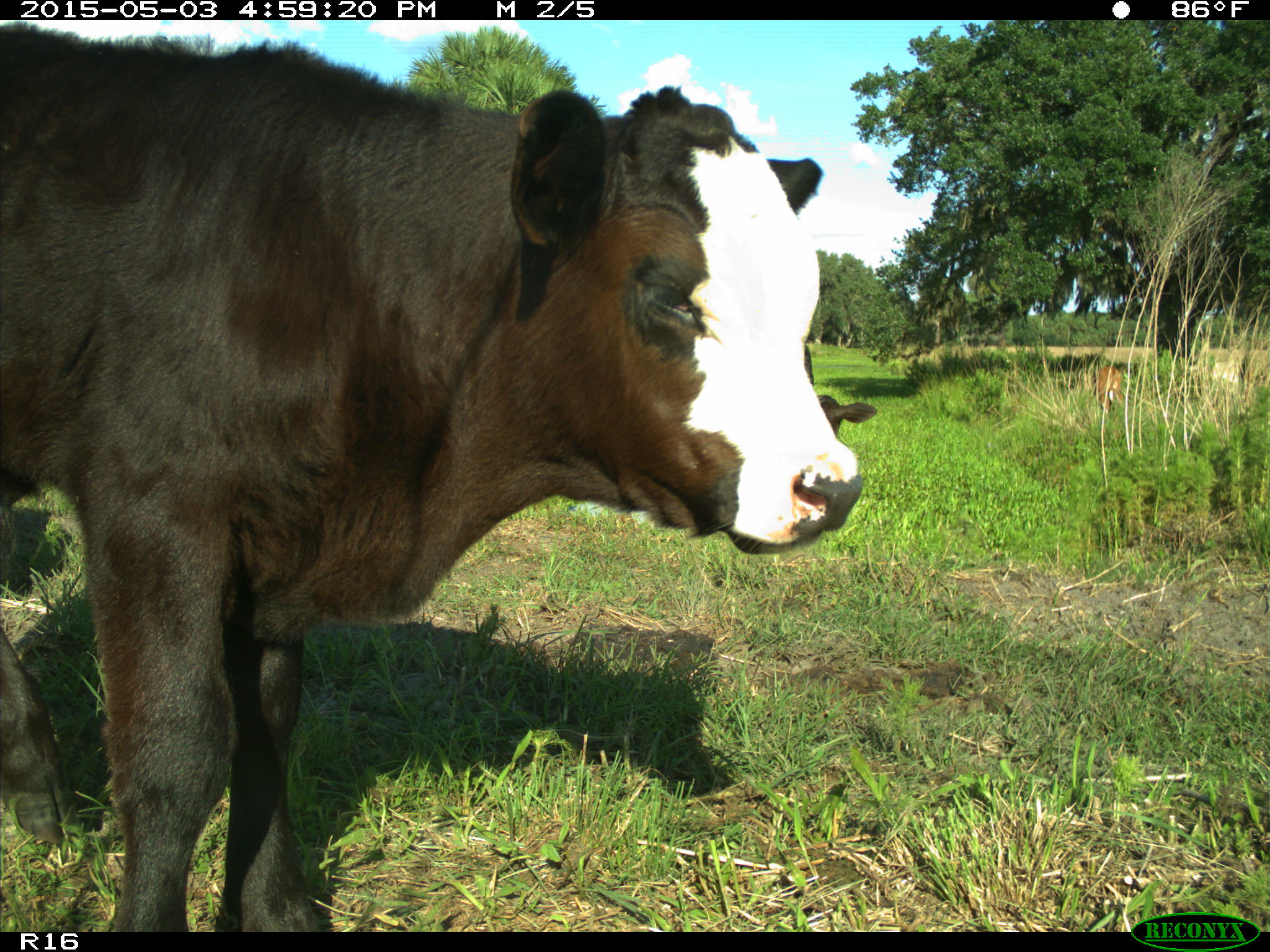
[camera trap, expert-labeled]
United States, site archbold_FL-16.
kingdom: Animalia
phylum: Chordata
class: Mammalia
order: Artiodactyla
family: Bovidae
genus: Bos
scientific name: Bos taurus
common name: domestic cow